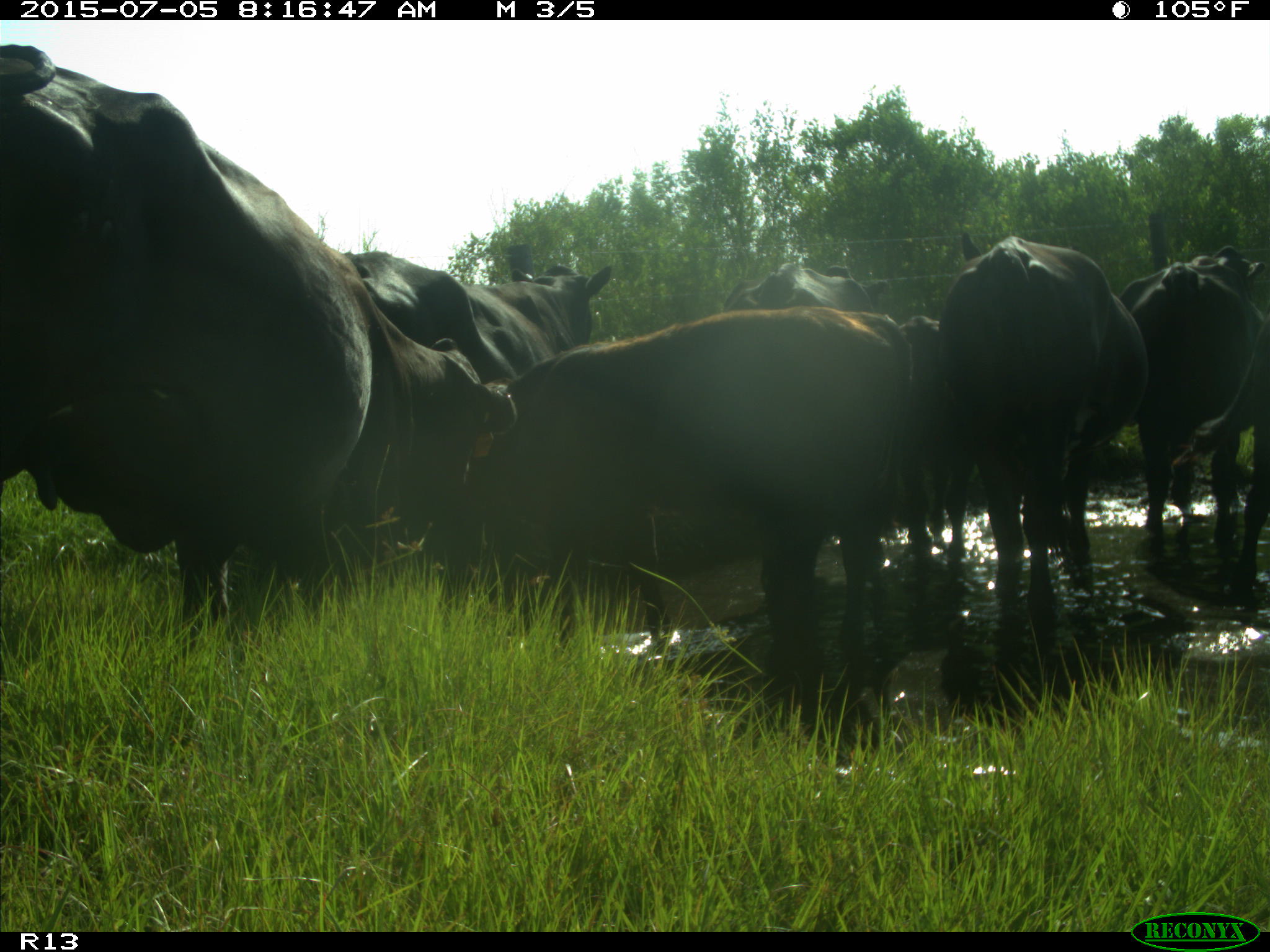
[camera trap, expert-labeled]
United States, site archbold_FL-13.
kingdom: Animalia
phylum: Chordata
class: Mammalia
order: Artiodactyla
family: Bovidae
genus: Bos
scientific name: Bos taurus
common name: domestic cow